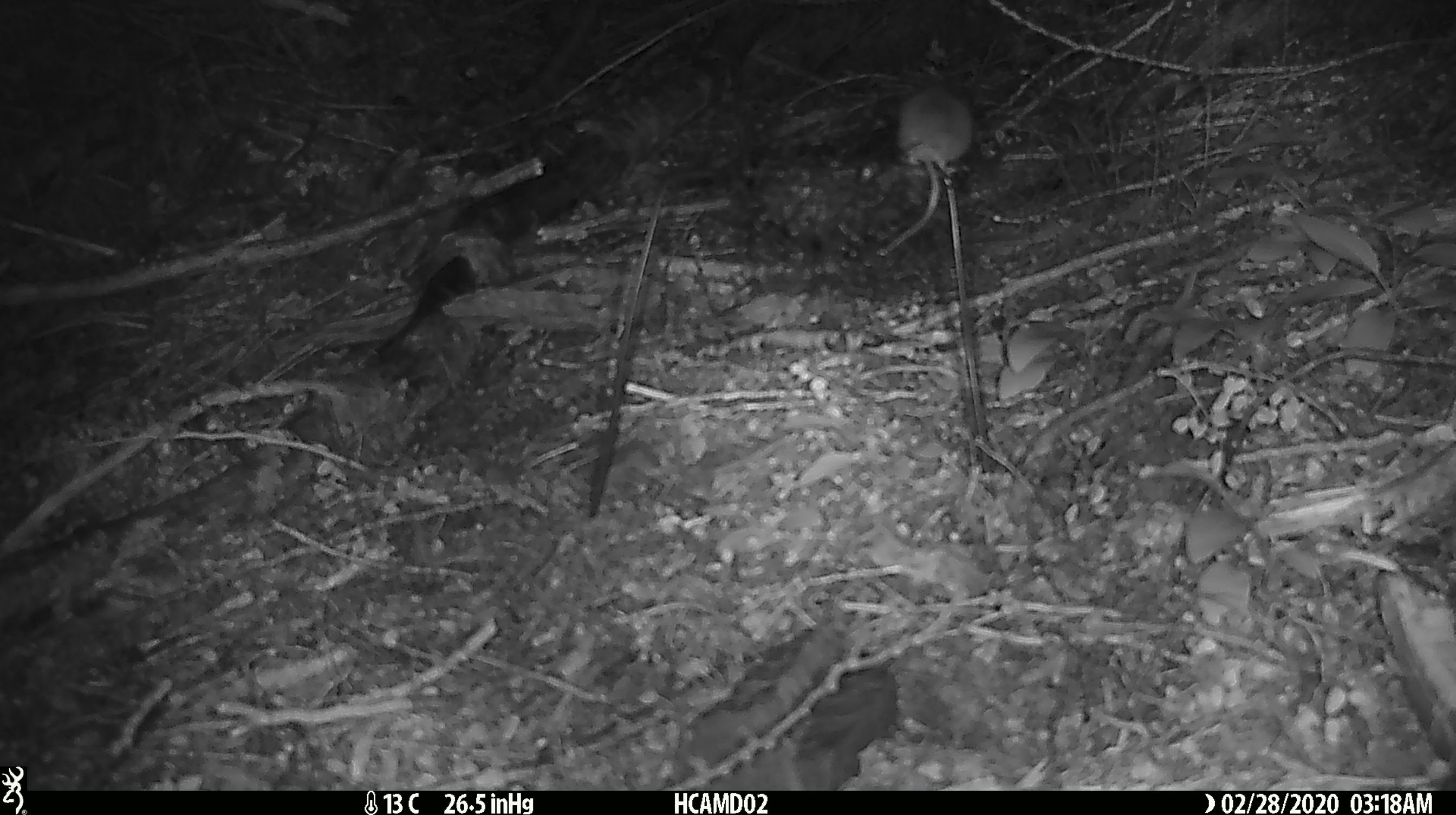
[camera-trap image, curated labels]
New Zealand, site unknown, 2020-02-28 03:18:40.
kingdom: Animalia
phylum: Chordata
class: Mammalia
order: Rodentia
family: Muridae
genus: Mus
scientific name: Mus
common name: mouse